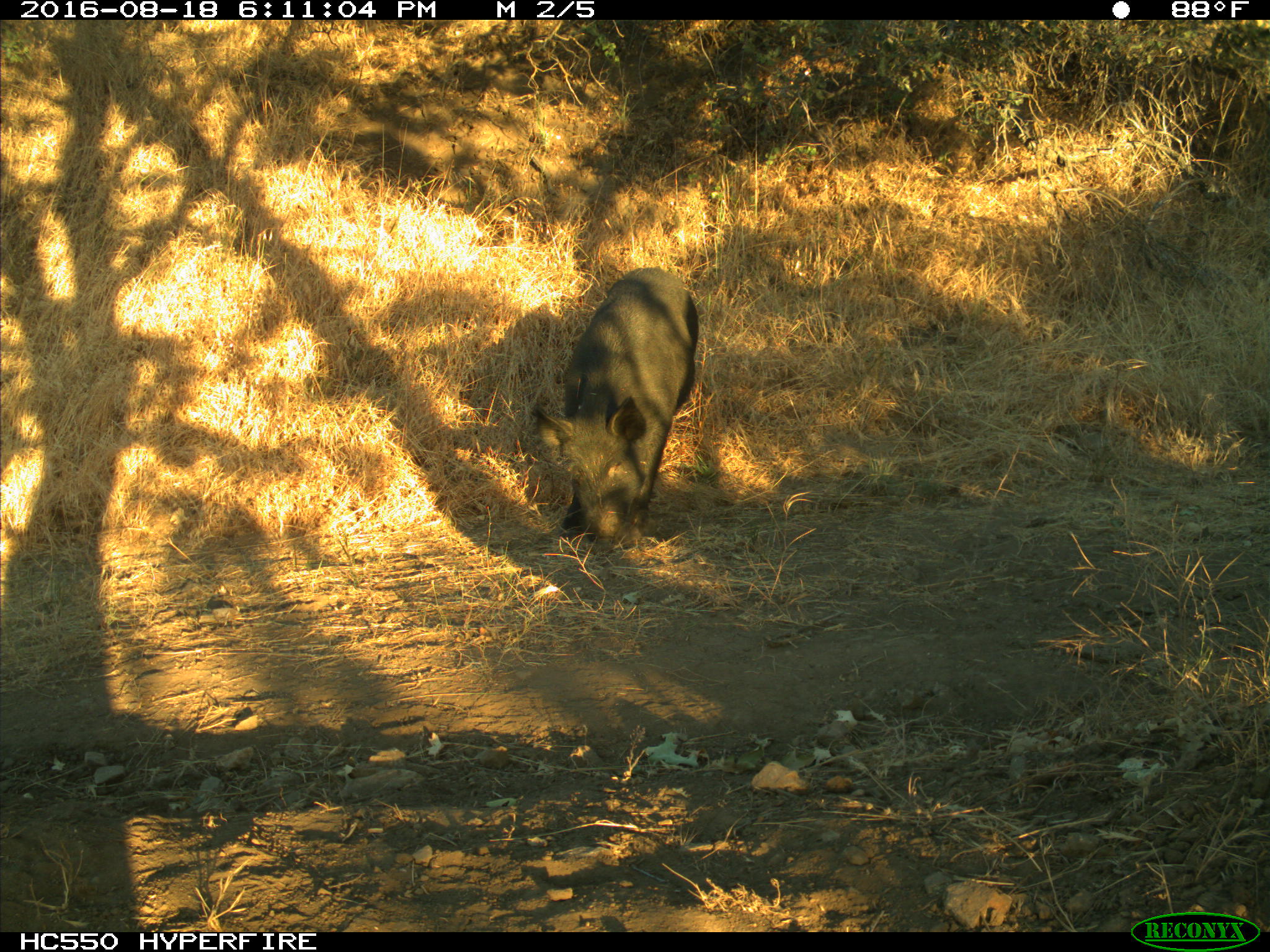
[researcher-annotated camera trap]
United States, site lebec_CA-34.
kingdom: Animalia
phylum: Chordata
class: Mammalia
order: Artiodactyla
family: Suidae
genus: Sus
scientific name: Sus scrofa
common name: wild boar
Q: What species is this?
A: Sus scrofa (wild boar).